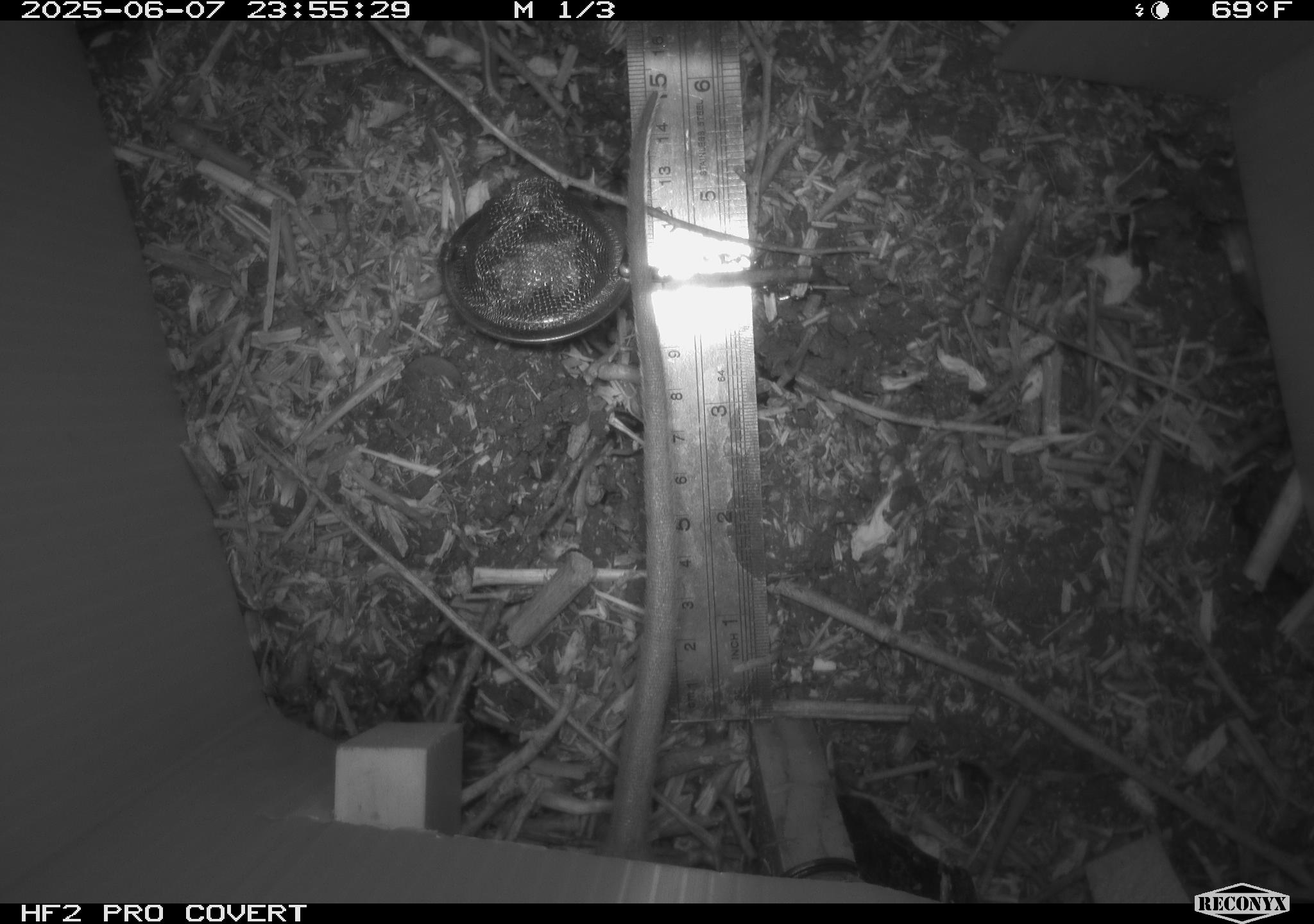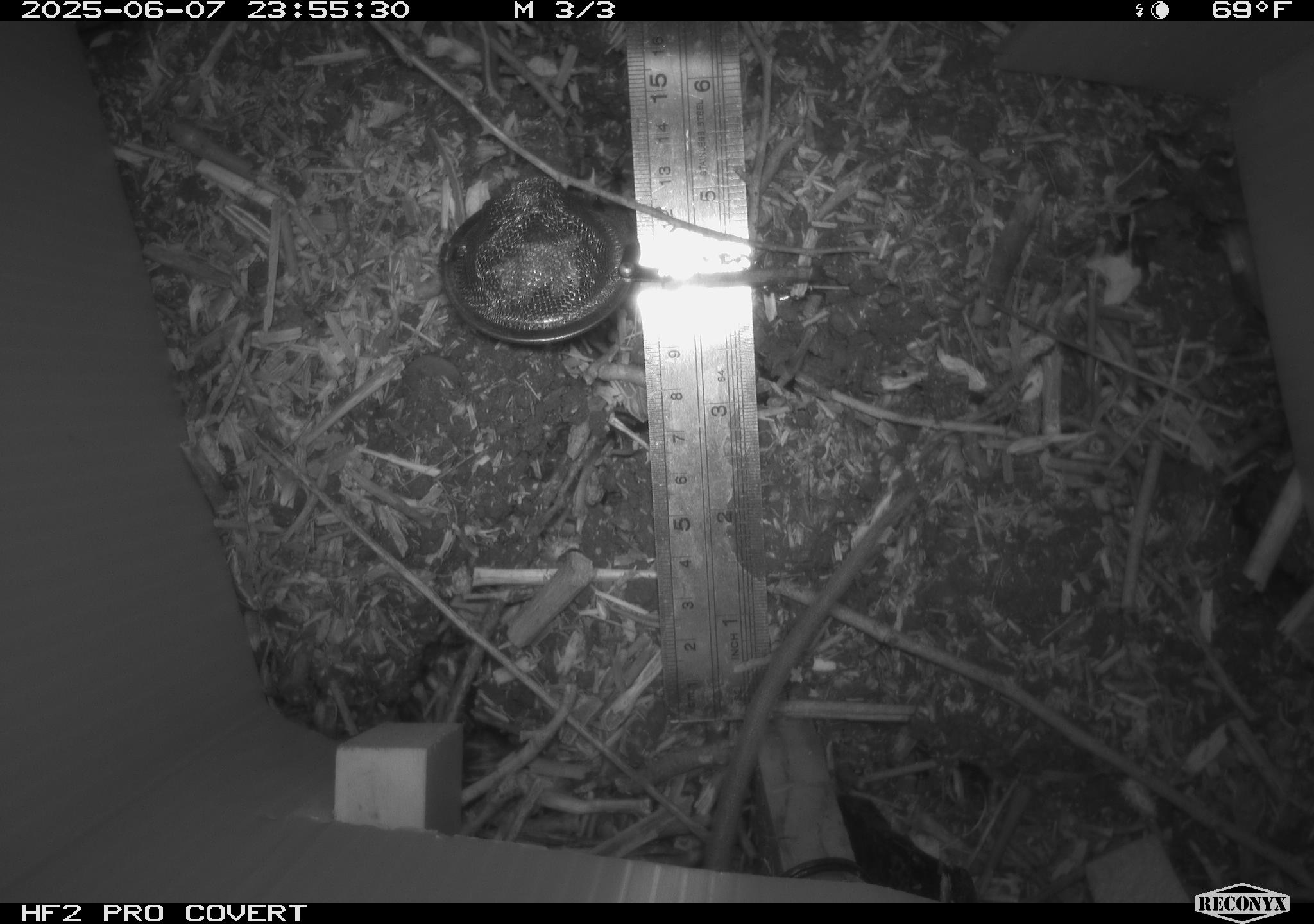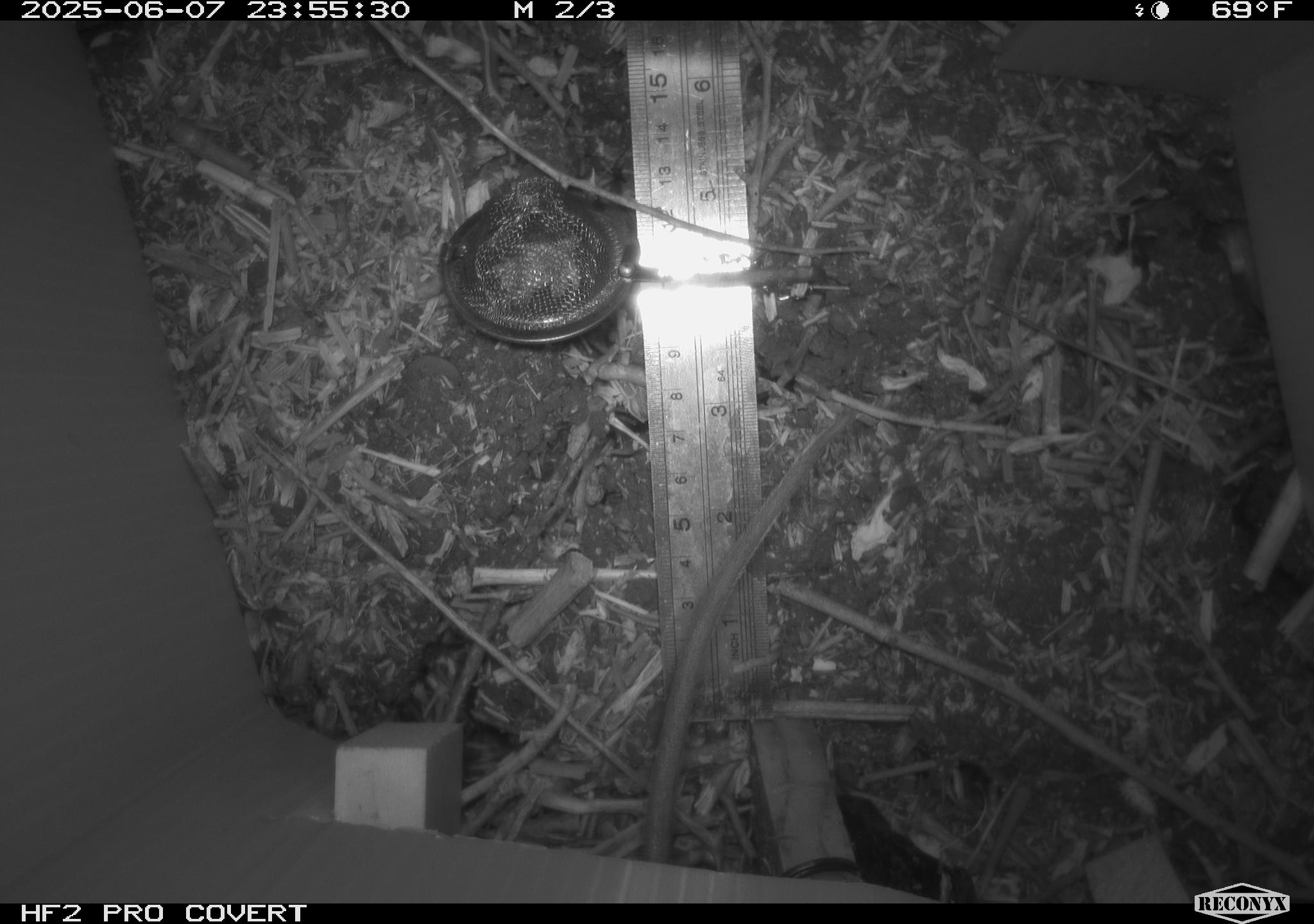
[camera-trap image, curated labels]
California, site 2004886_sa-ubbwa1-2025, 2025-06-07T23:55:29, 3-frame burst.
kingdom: Animalia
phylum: Chordata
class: Mammalia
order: Rodentia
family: Muridae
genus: Rattus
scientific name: Rattus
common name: rat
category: rattus species